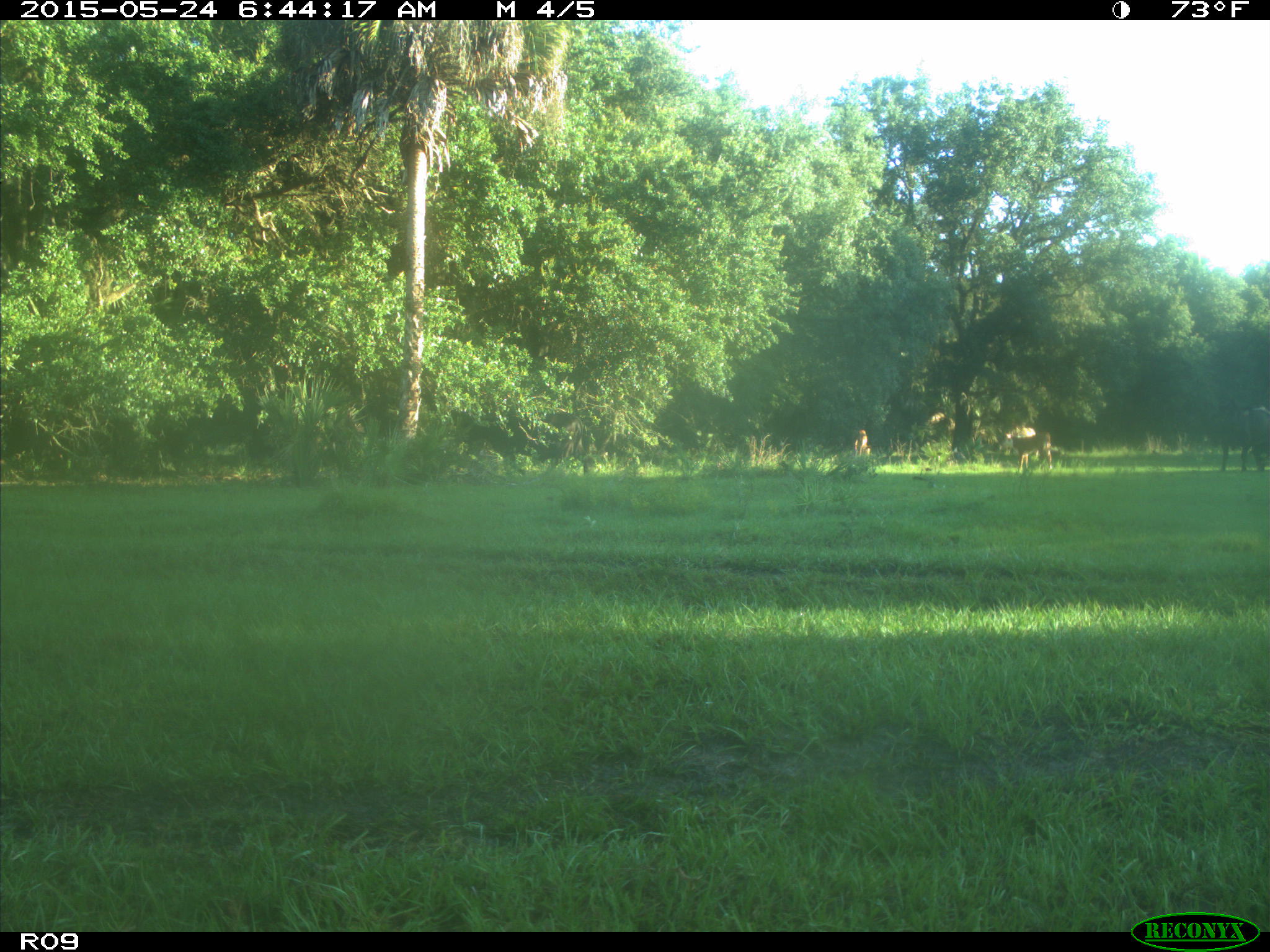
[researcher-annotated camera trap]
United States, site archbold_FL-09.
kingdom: Animalia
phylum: Chordata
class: Mammalia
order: Artiodactyla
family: Bovidae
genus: Bos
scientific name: Bos taurus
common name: domestic cow